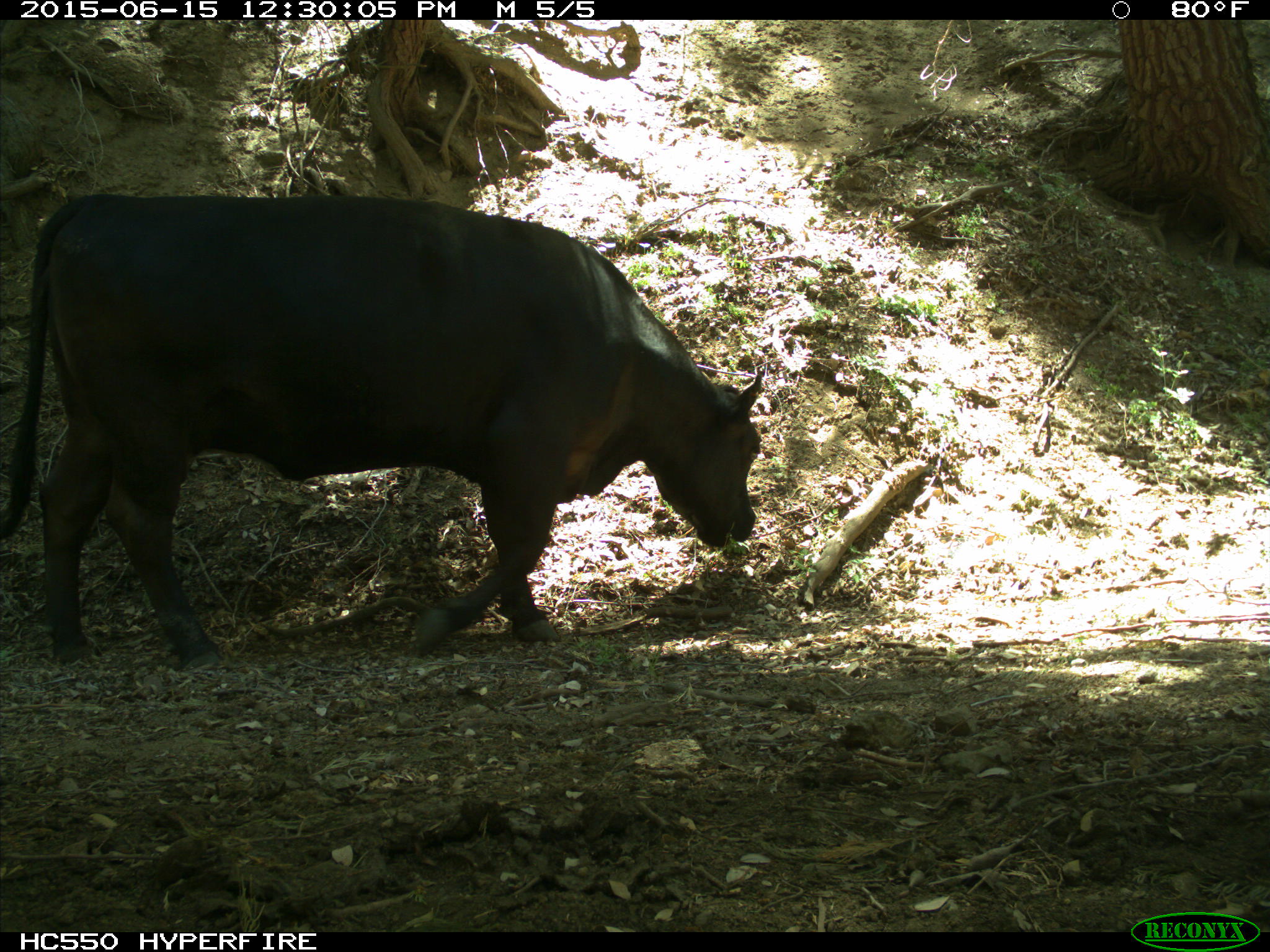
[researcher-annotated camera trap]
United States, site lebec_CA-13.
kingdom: Animalia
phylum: Chordata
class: Mammalia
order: Artiodactyla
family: Bovidae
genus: Bos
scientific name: Bos taurus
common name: domestic cow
Bos taurus (domestic cow).